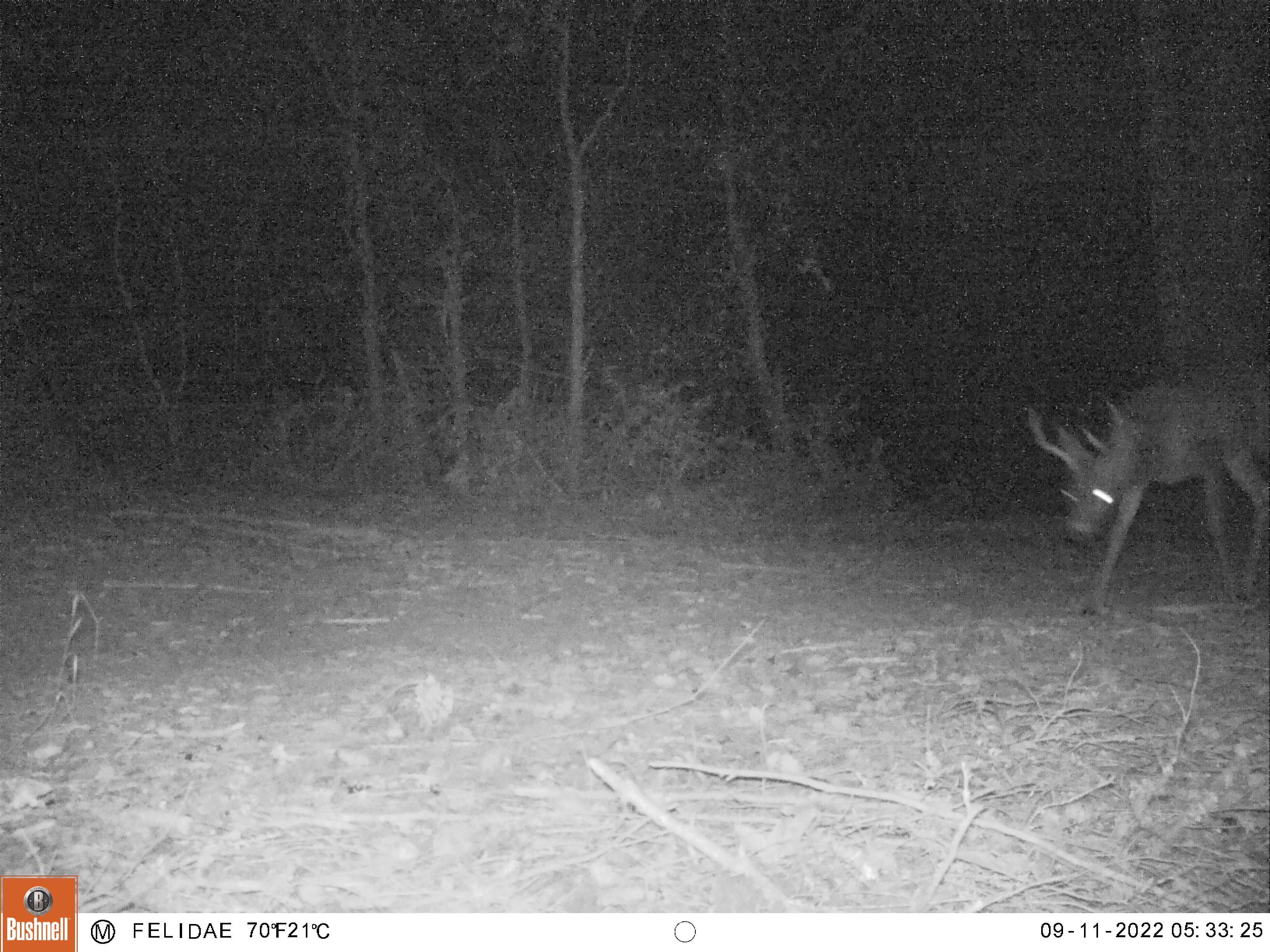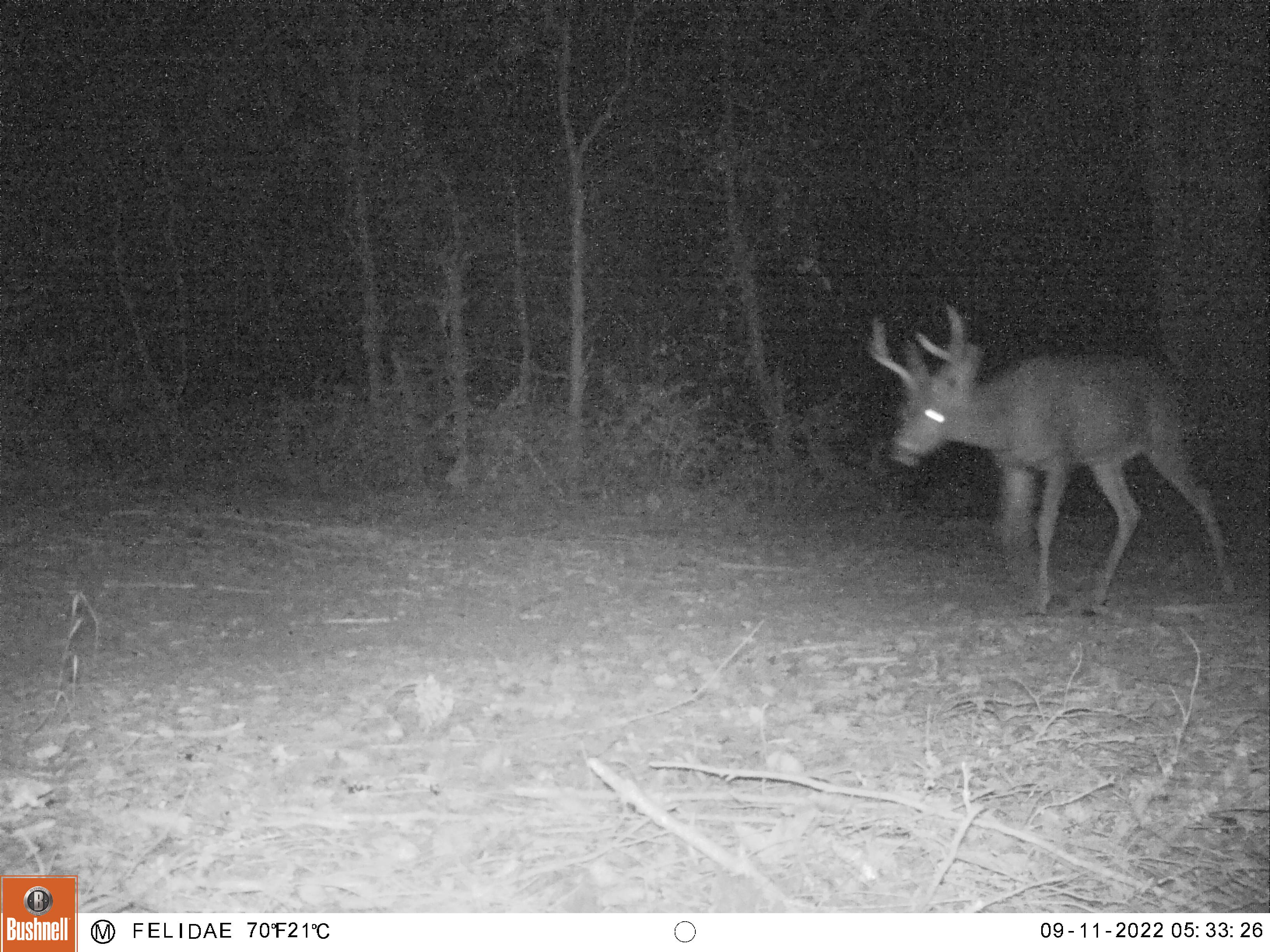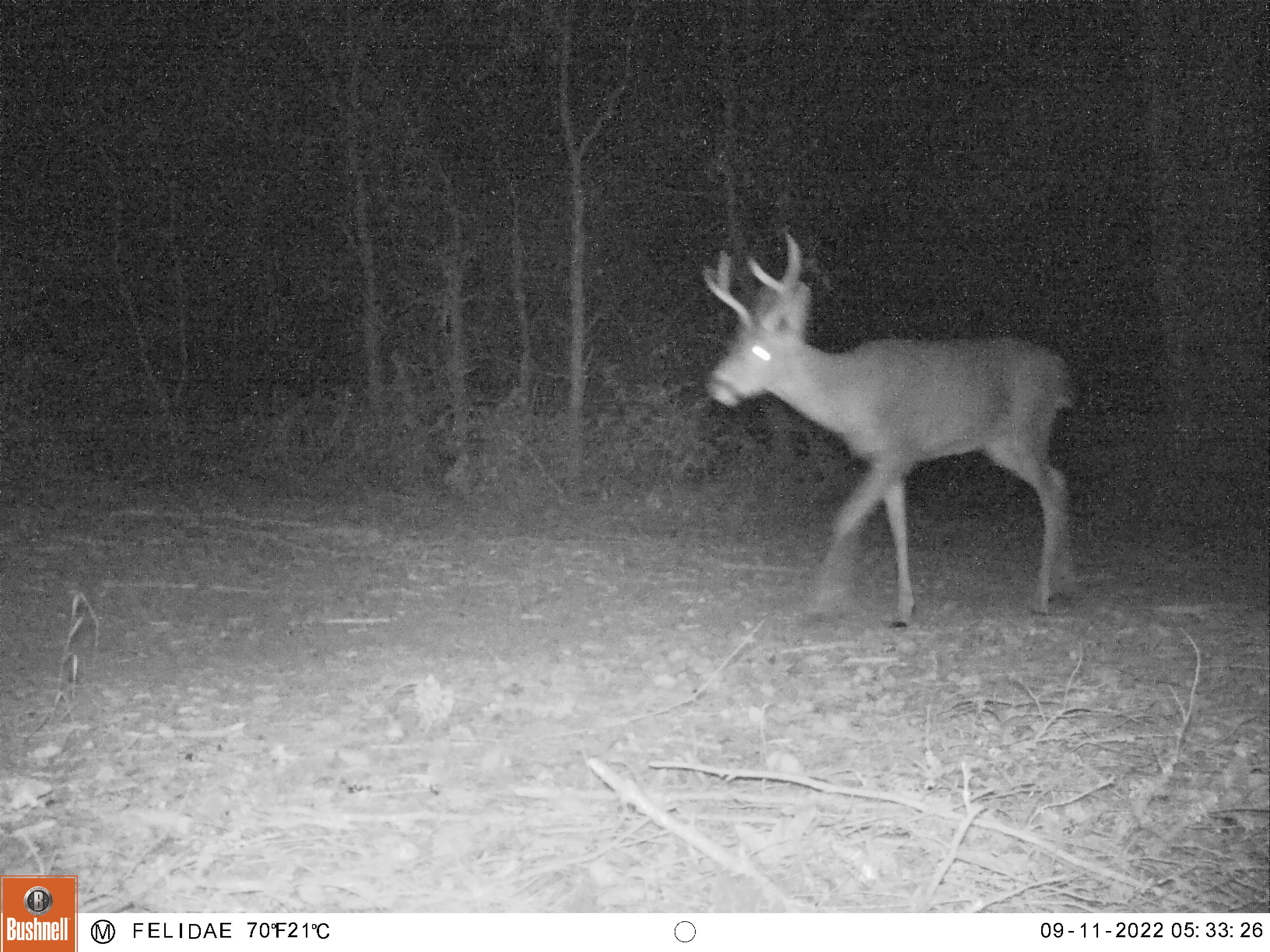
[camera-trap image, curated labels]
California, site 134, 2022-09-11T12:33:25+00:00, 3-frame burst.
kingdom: Animalia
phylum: Chordata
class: Mammalia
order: Artiodactyla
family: Cervidae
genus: Odocoileus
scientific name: Odocoileus hemionus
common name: mule deer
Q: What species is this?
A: Mule deer (Odocoileus hemionus).